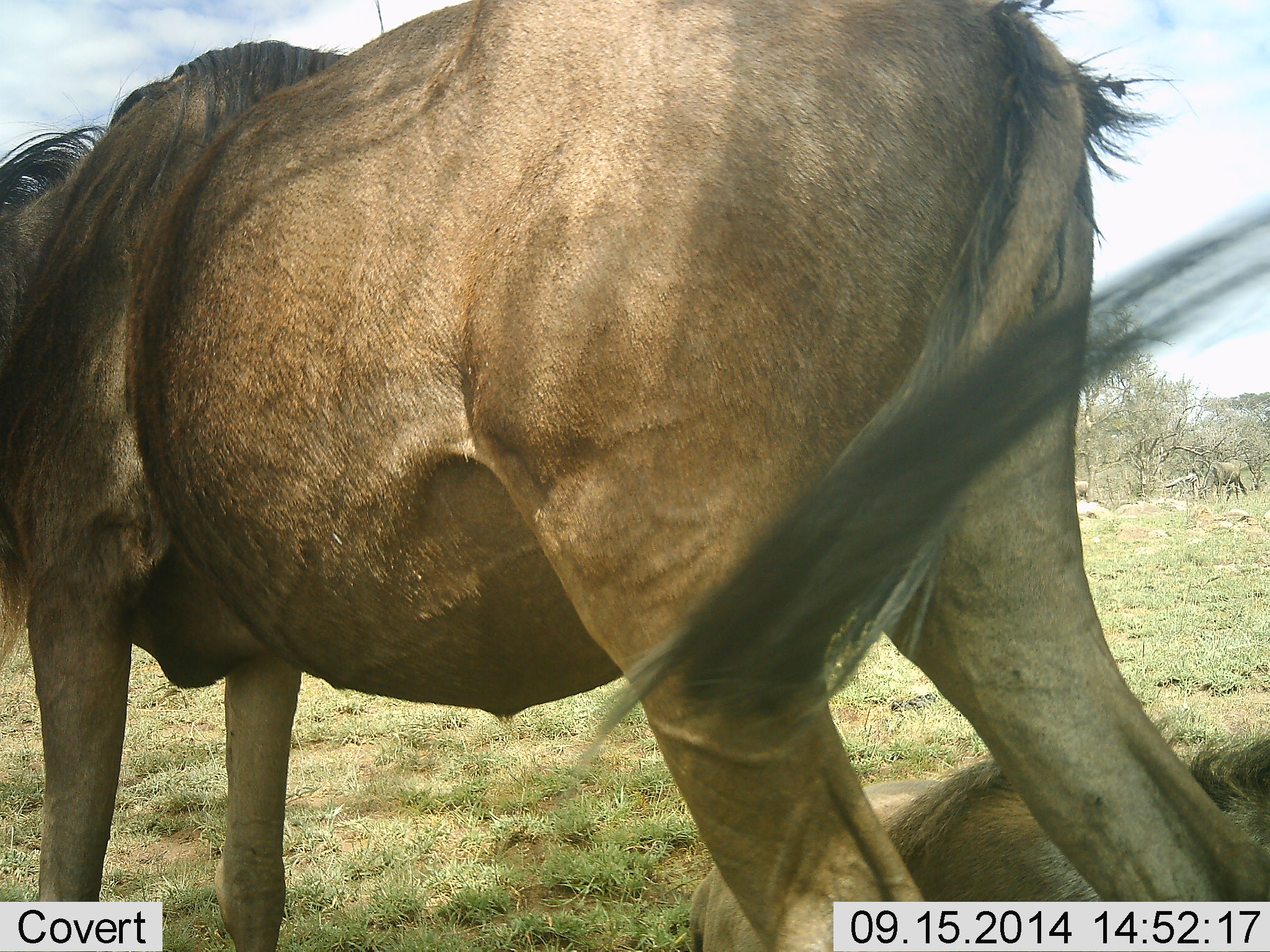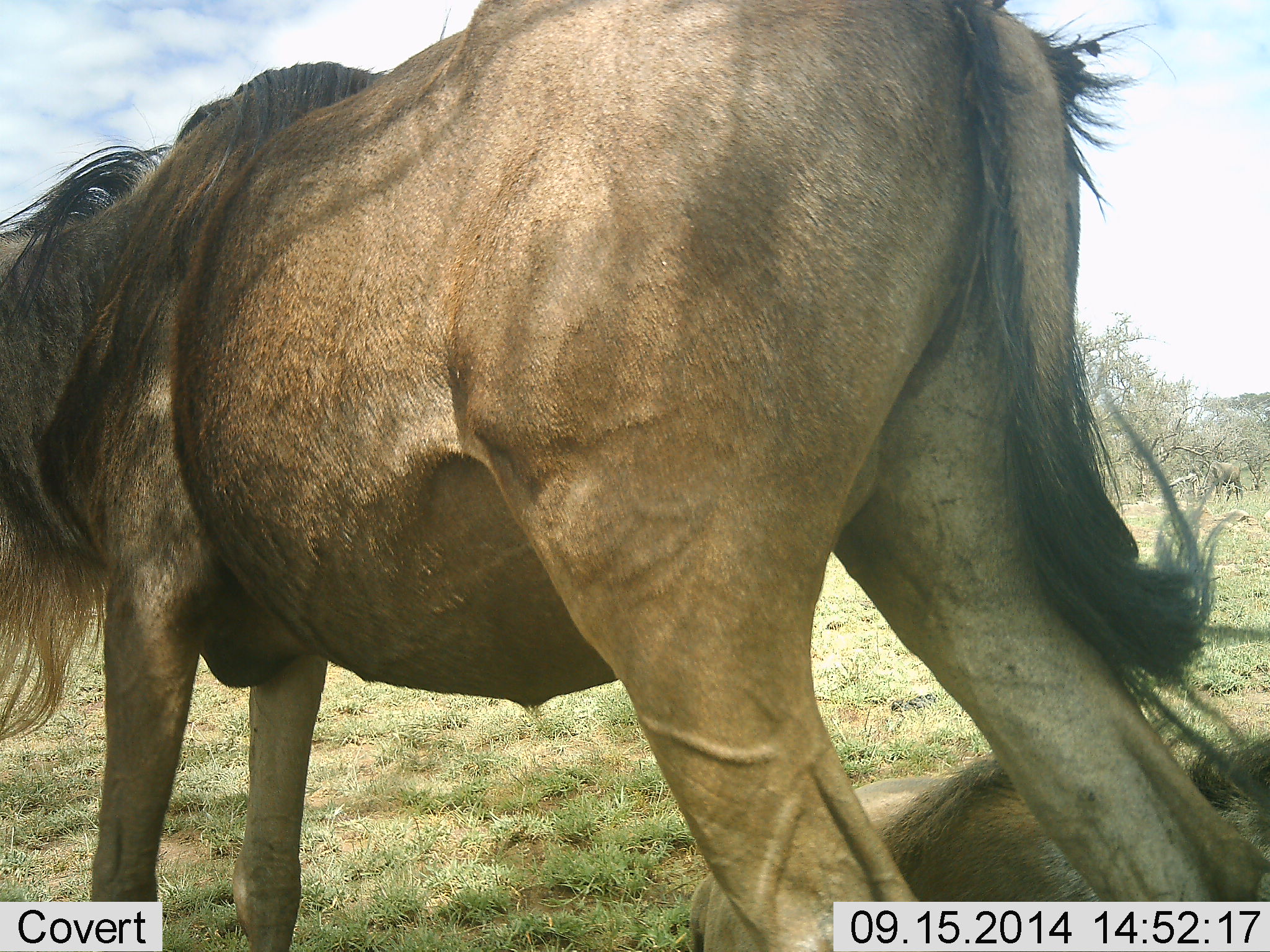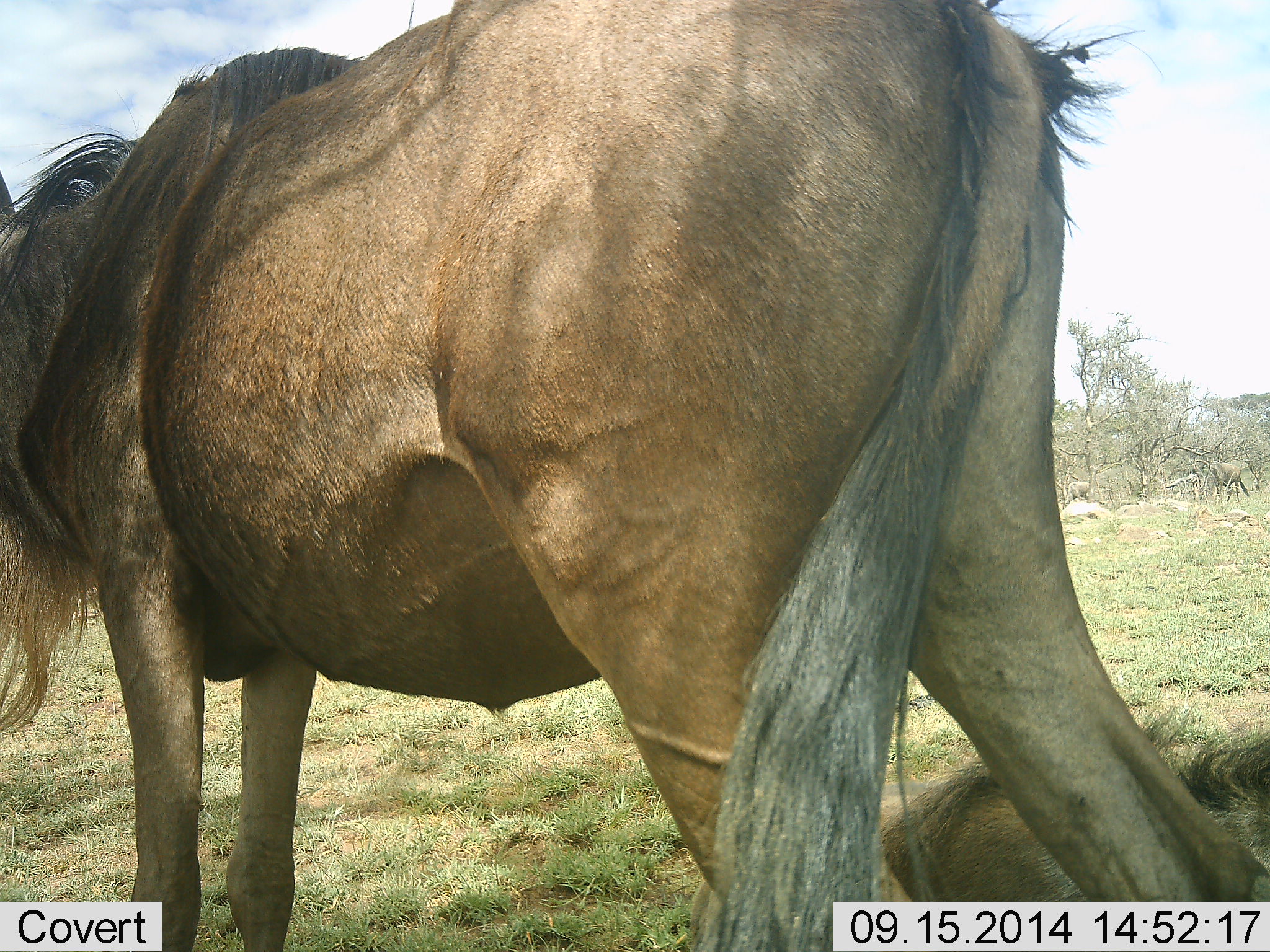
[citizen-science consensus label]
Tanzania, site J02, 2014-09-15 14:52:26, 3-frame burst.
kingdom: Animalia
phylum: Chordata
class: Mammalia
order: Artiodactyla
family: Bovidae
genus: Connochaetes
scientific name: Connochaetes taurinus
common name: blue wildebeest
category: wildebeest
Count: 2.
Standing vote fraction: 90%.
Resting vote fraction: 90%.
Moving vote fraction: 0%.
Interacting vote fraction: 0%.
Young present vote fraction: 0%.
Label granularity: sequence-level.